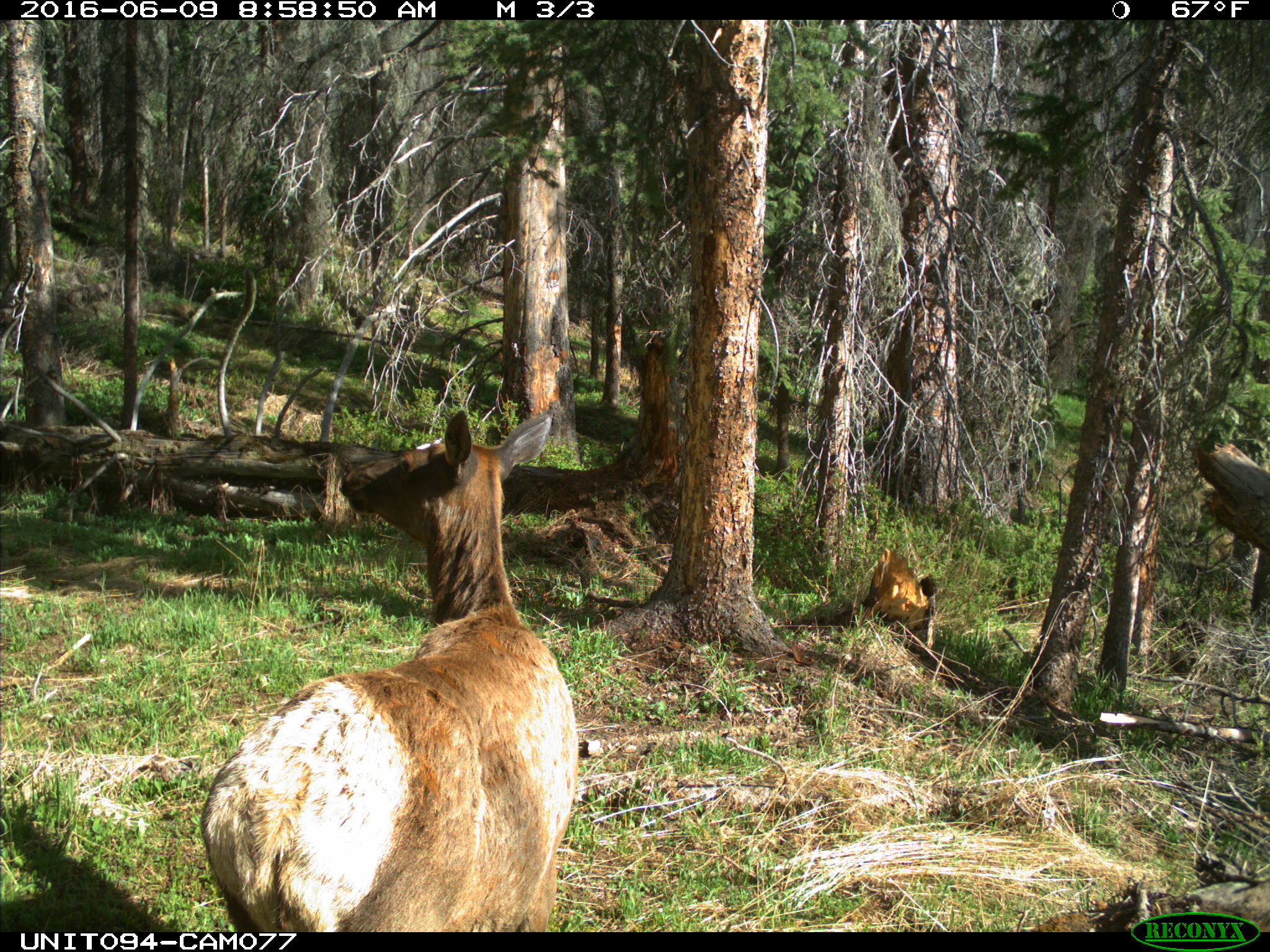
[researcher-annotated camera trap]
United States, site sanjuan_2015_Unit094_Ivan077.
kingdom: Animalia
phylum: Chordata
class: Mammalia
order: Artiodactyla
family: Cervidae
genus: Cervus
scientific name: Cervus elaphus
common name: red deer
Cervus elaphus (red deer).